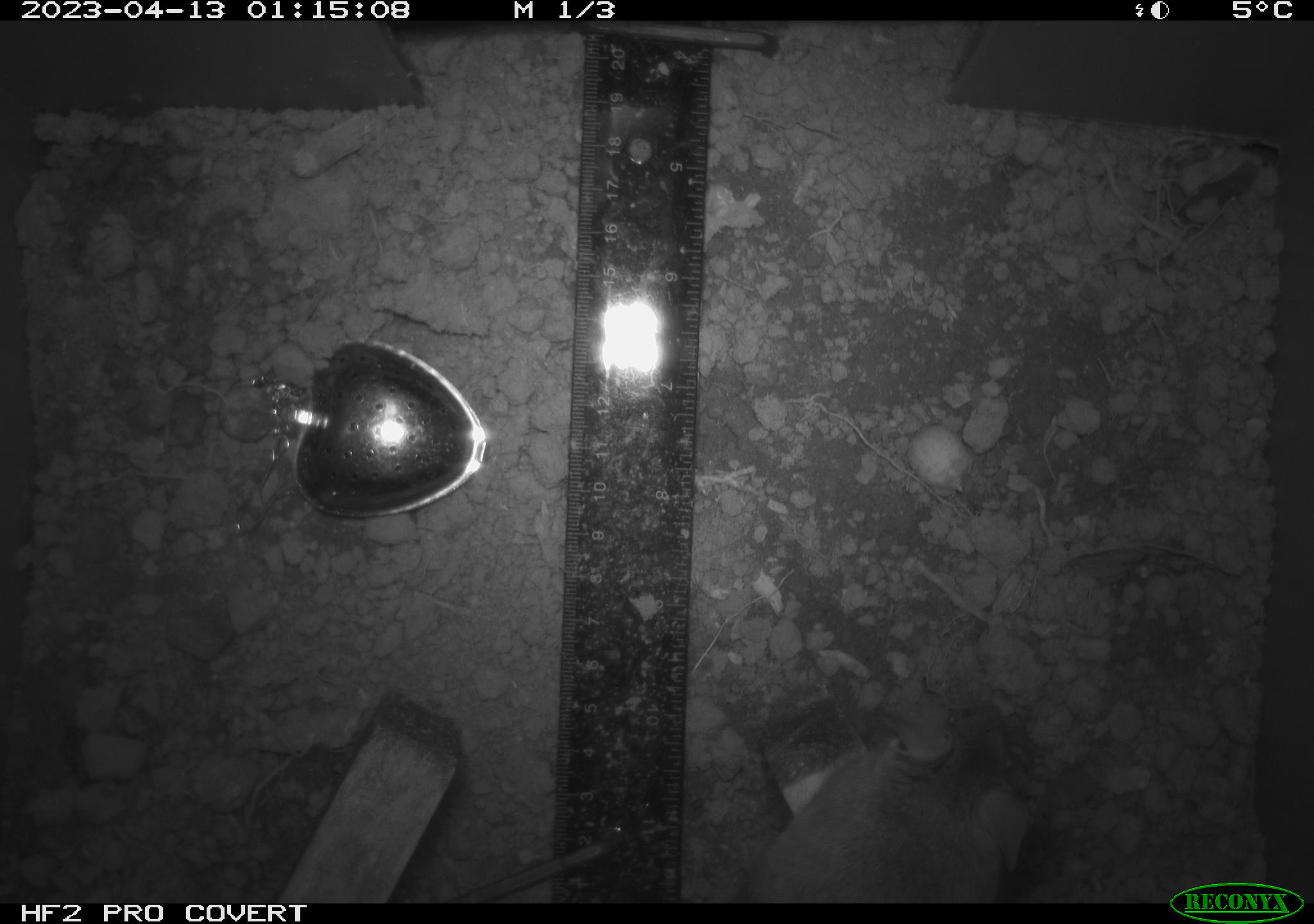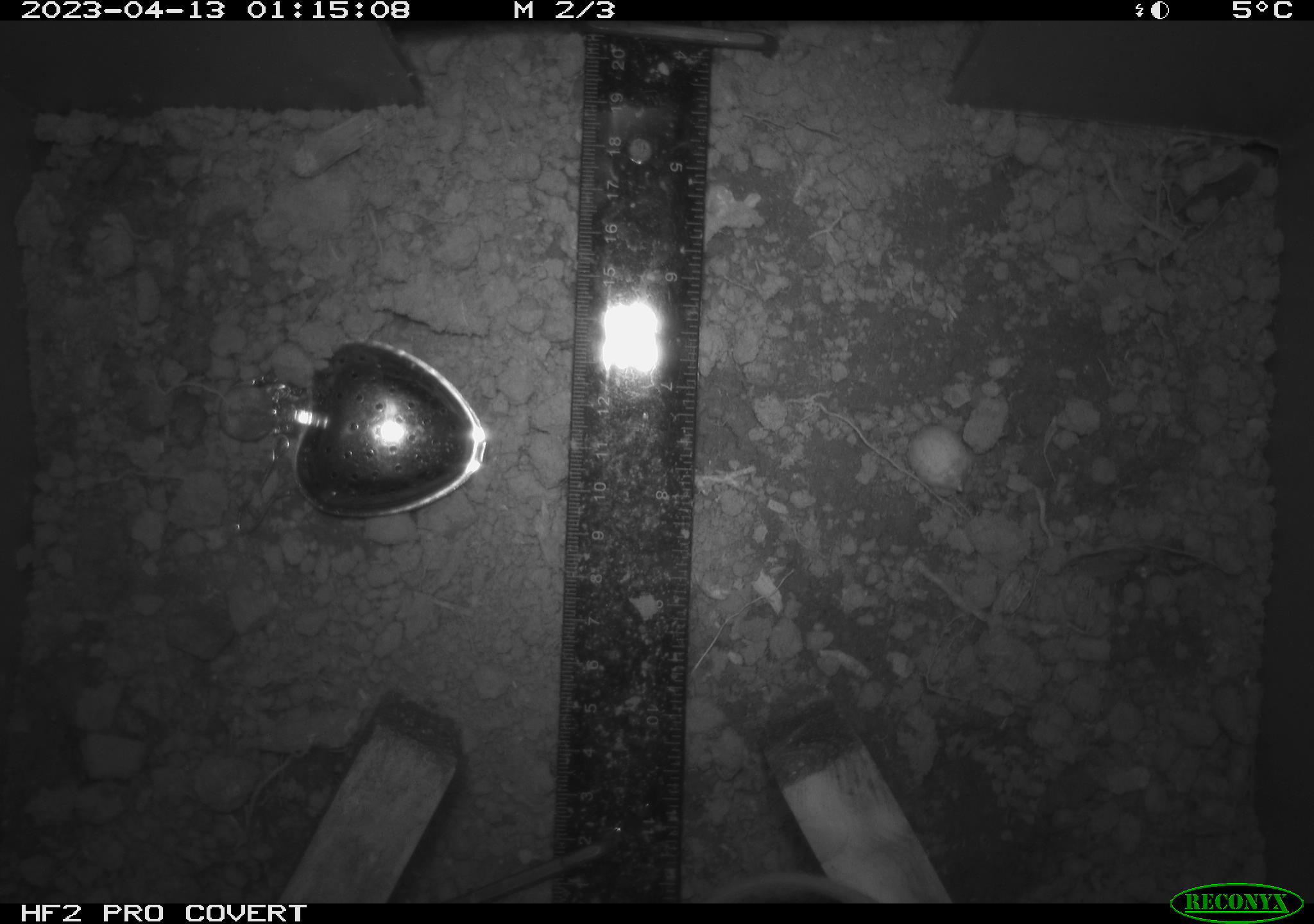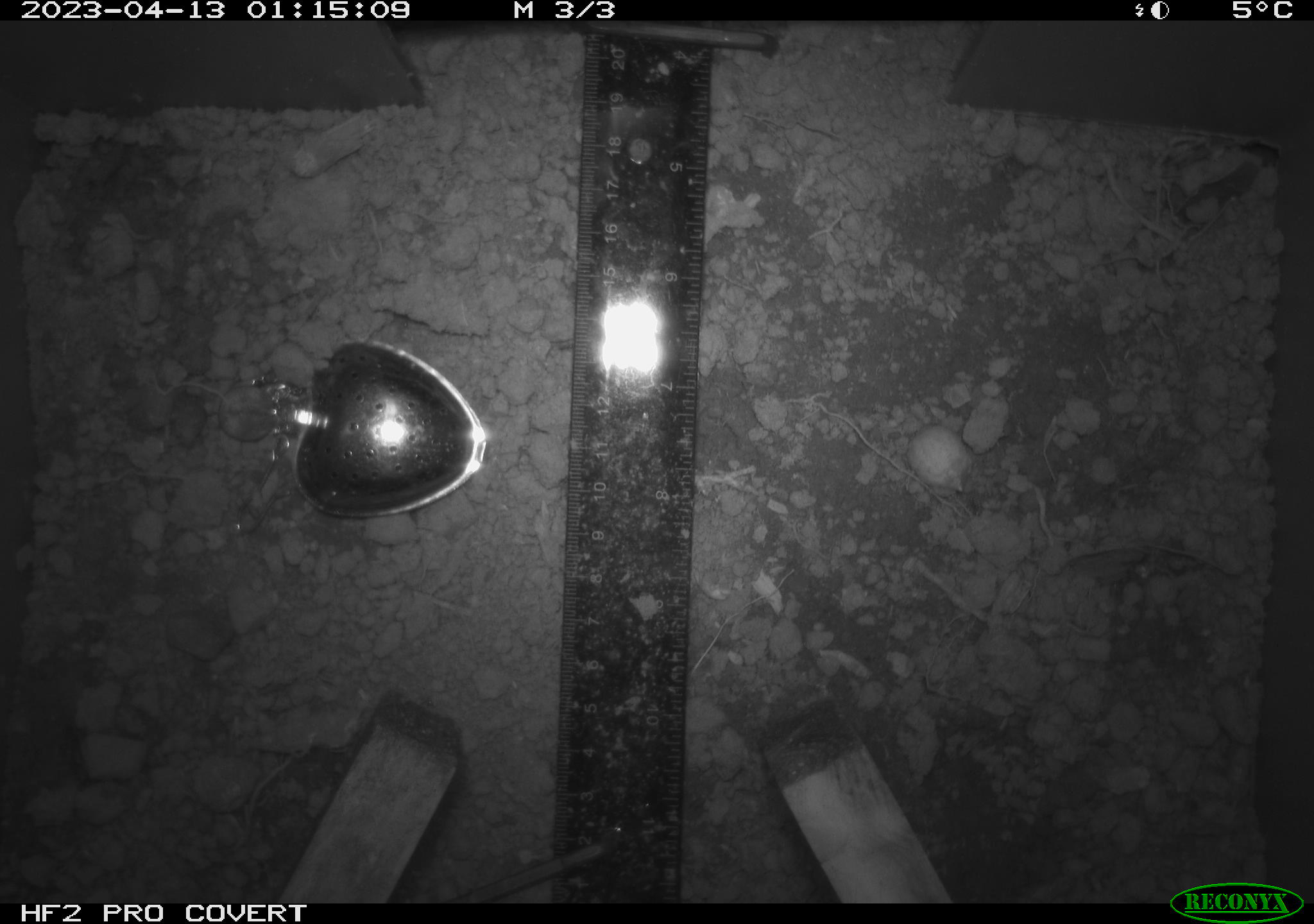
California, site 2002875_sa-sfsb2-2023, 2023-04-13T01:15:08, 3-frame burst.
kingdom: Animalia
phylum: Chordata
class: Mammalia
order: Rodentia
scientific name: Rodentia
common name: mouse species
Mouse species (Rodentia).